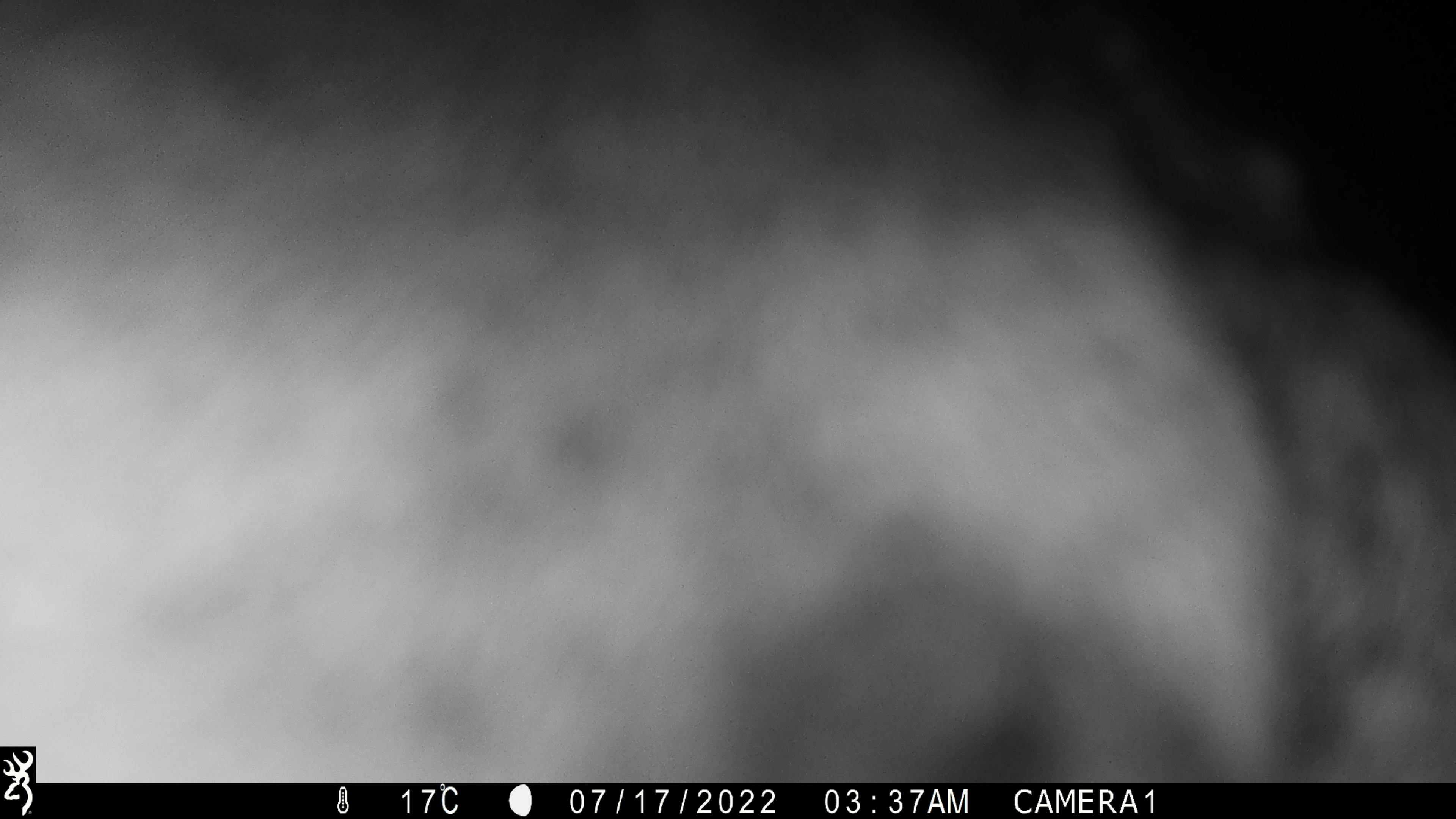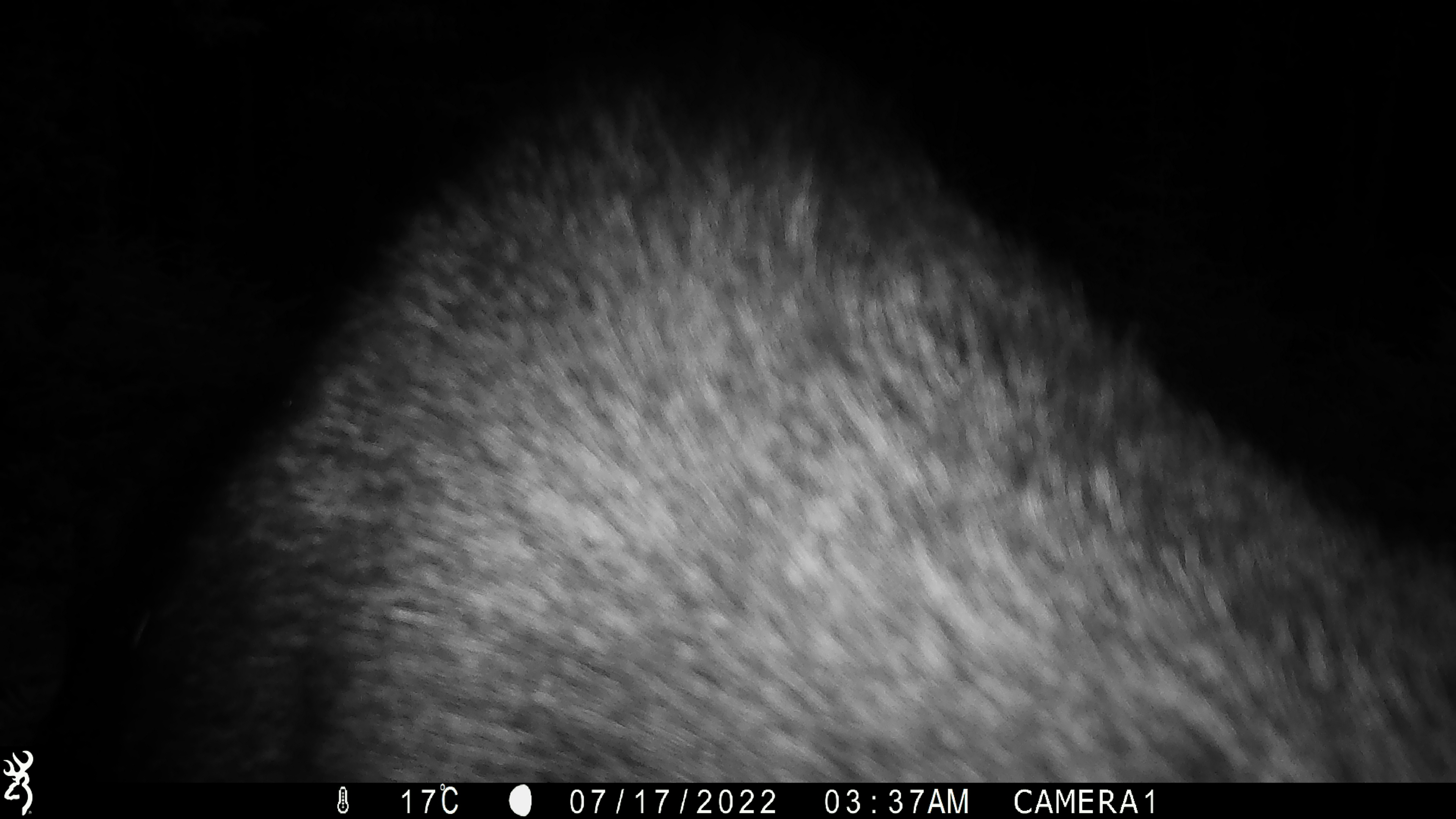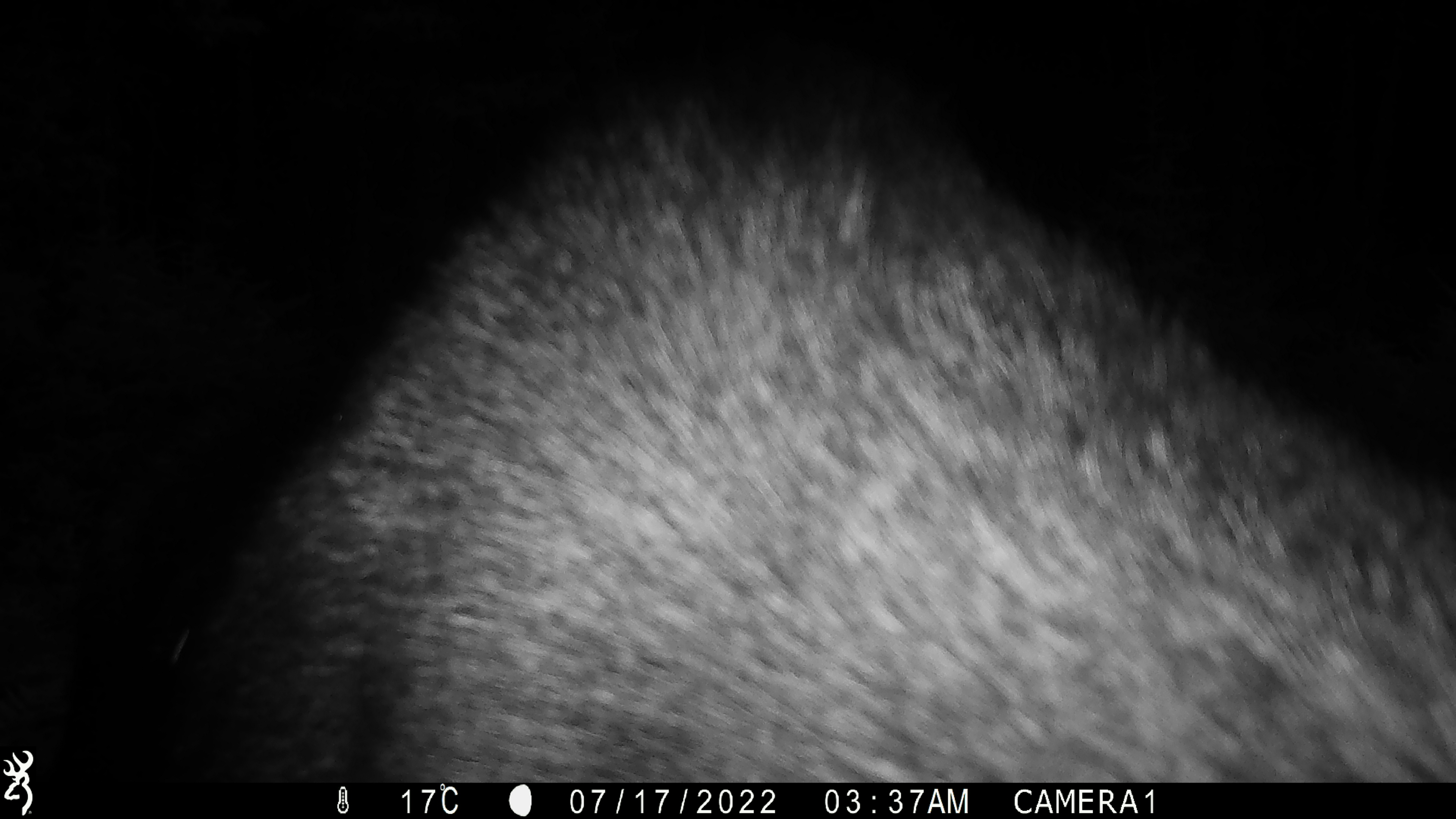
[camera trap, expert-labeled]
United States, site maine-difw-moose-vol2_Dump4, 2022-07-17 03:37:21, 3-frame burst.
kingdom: Animalia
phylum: Chordata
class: Mammalia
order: Artiodactyla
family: Cervidae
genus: Alces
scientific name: Alces alces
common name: moose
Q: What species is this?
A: Moose (Alces alces).